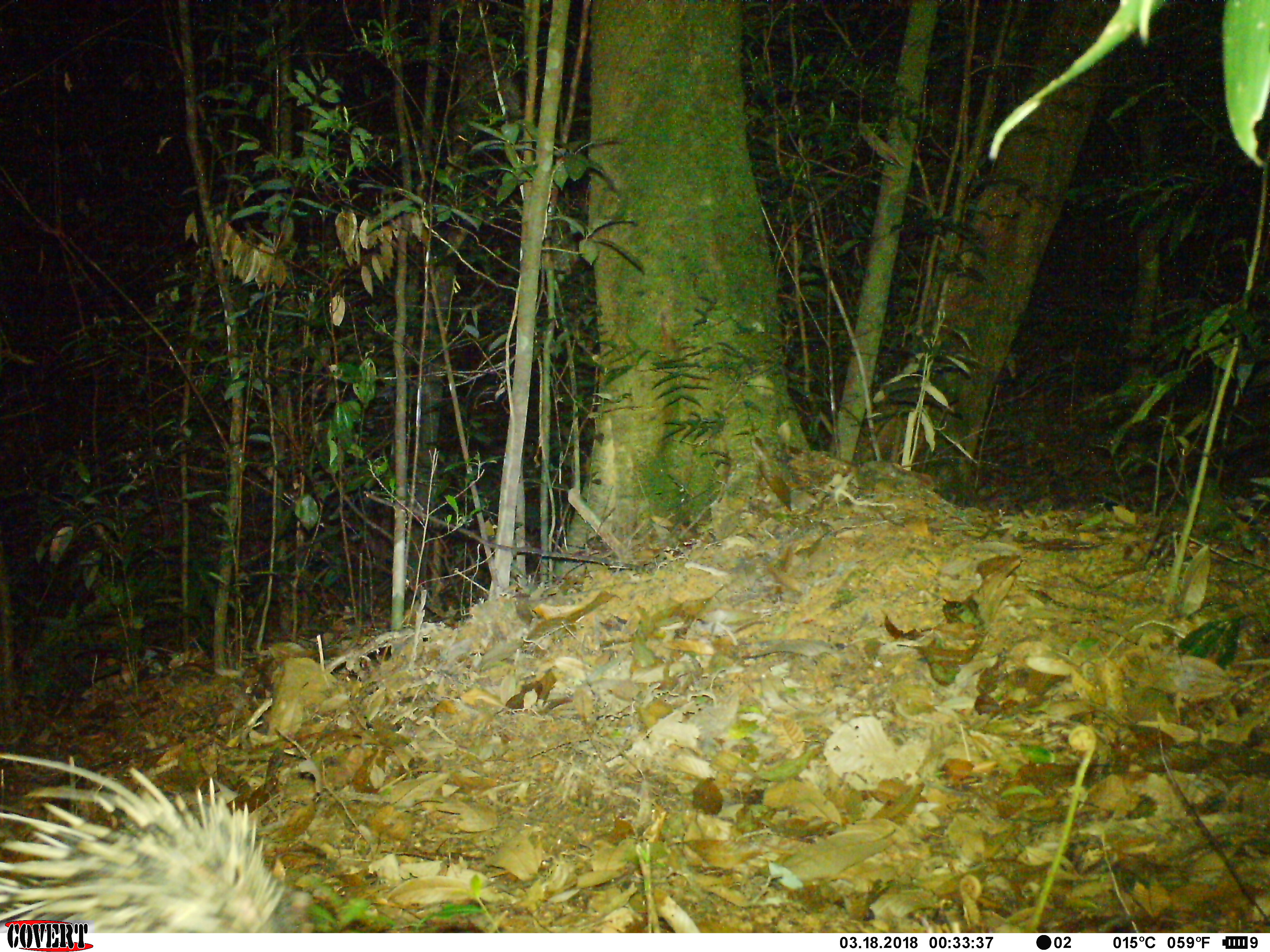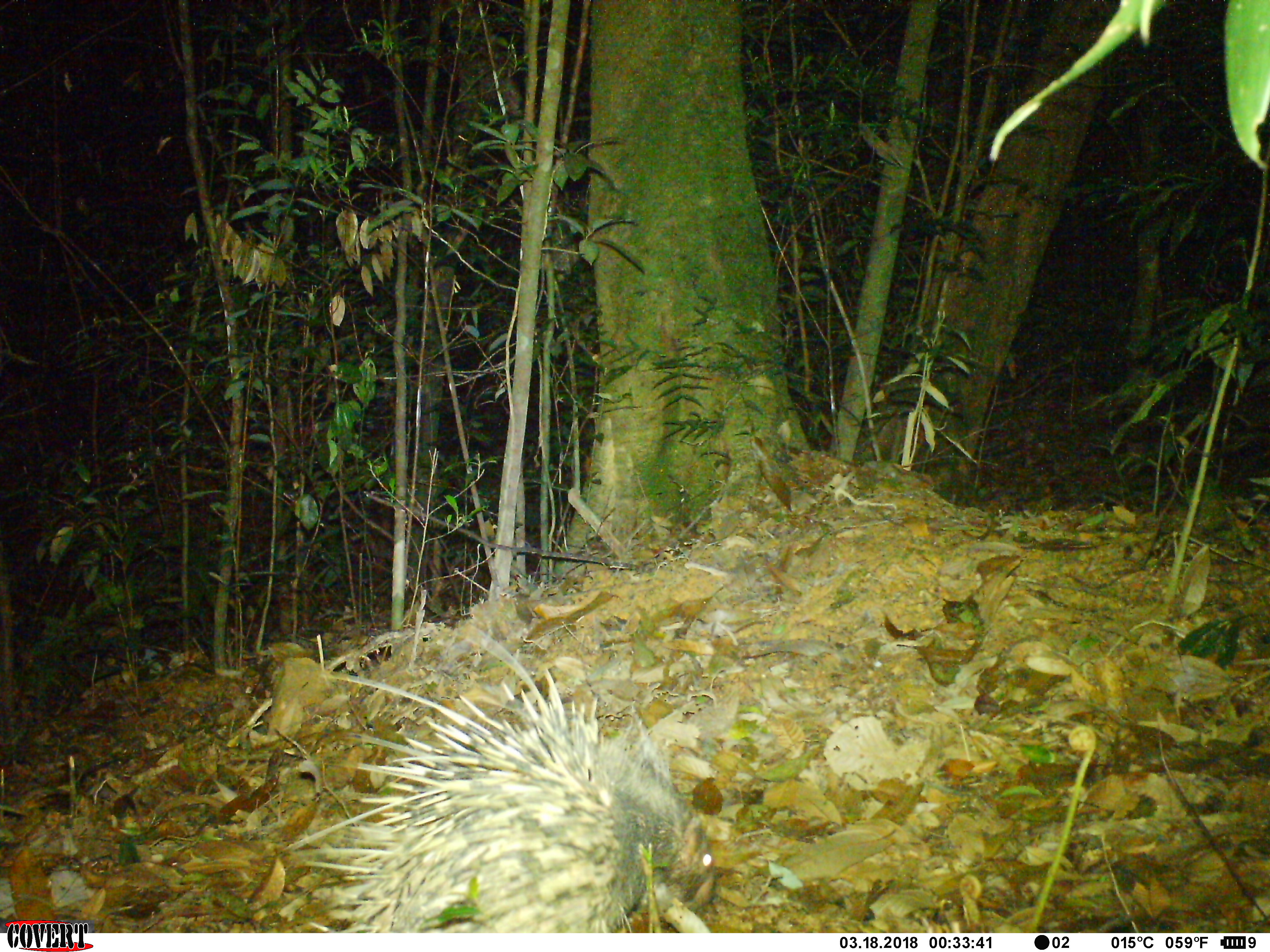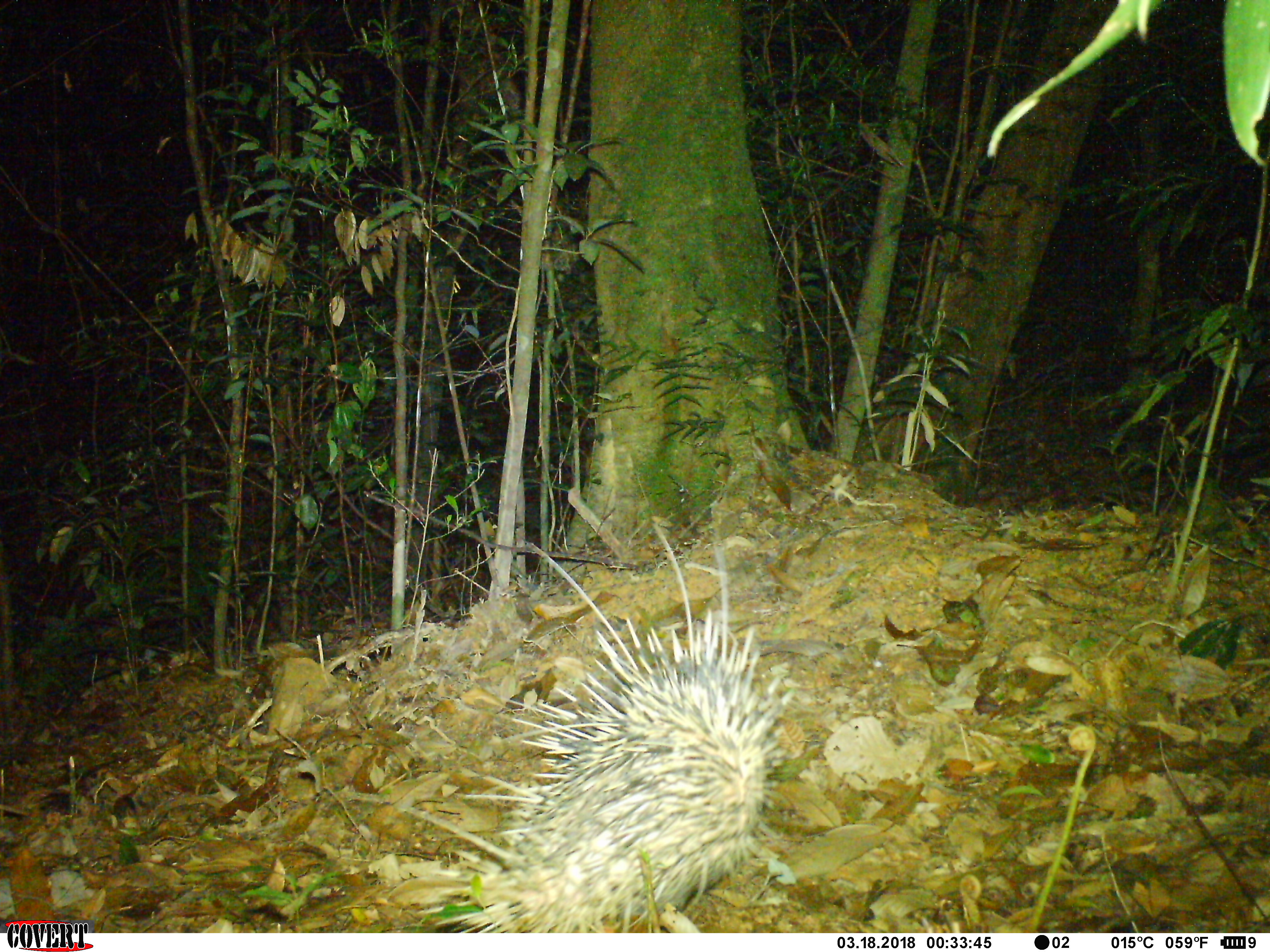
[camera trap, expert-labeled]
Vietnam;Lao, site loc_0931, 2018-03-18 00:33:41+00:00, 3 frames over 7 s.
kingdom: Animalia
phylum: Chordata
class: Mammalia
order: Rodentia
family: Hystricidae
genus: Hystrix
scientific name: Hystrix brachyura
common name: malayan porcupine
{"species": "malayan porcupine (Hystrix brachyura)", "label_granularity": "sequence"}